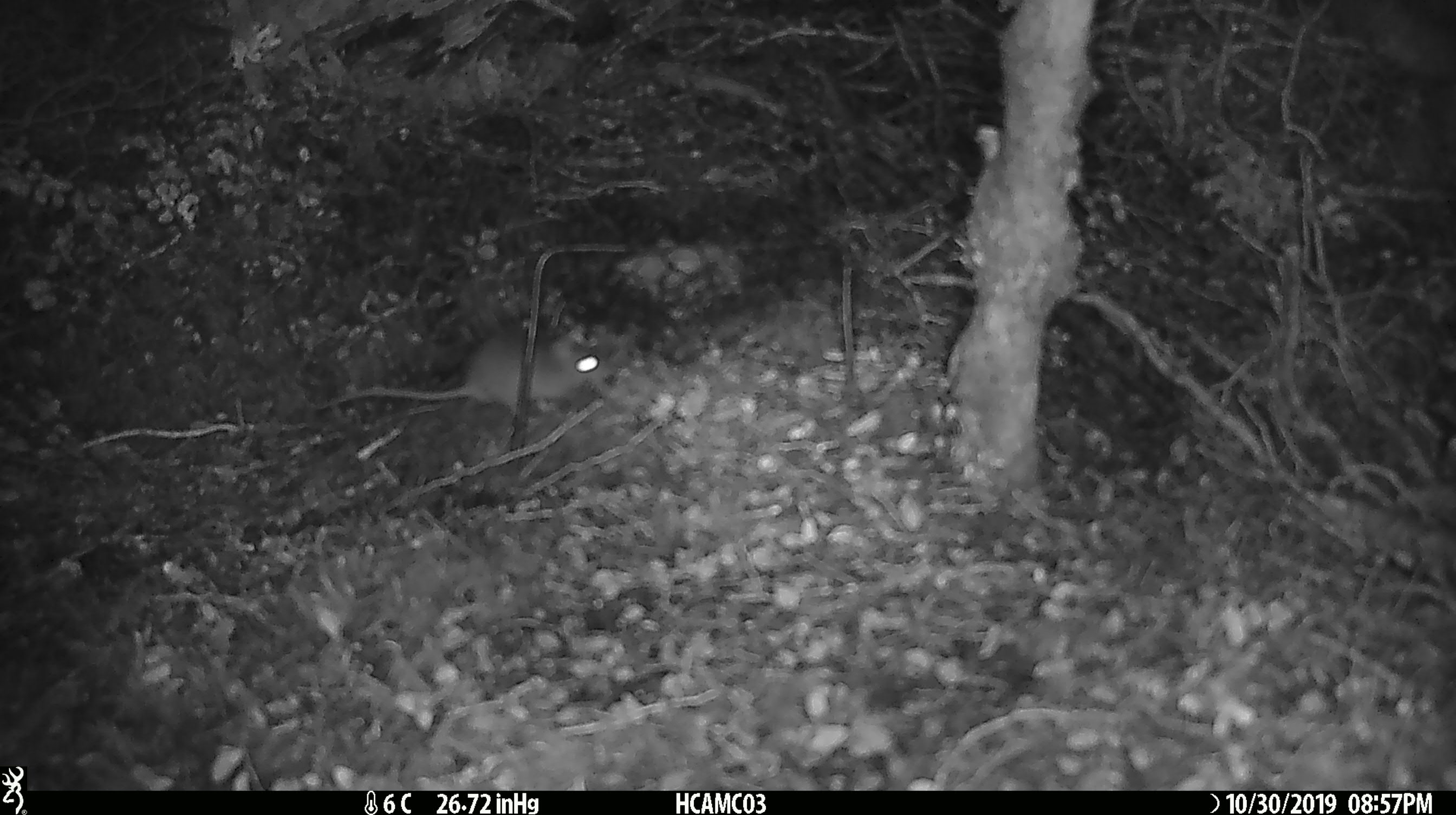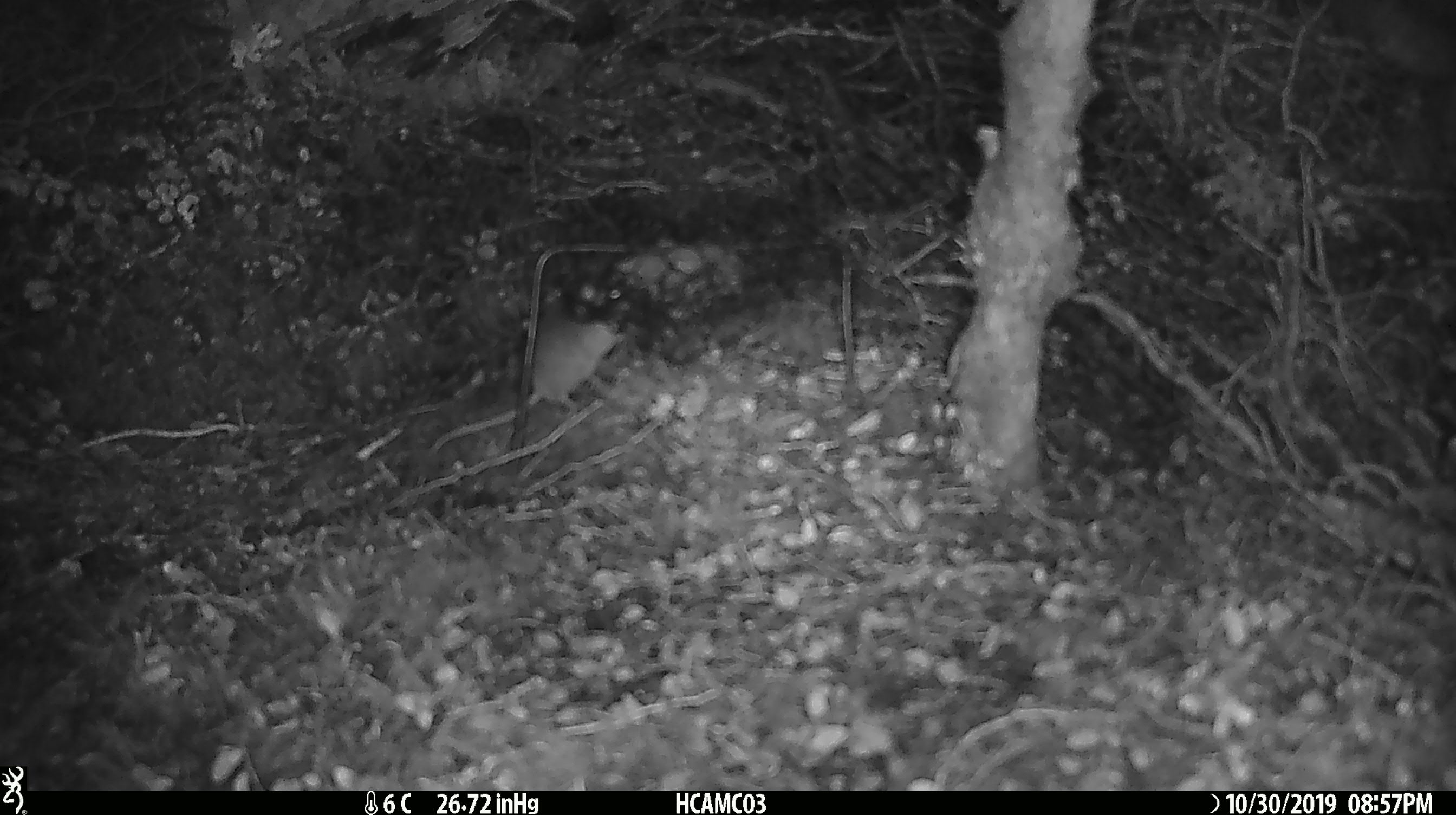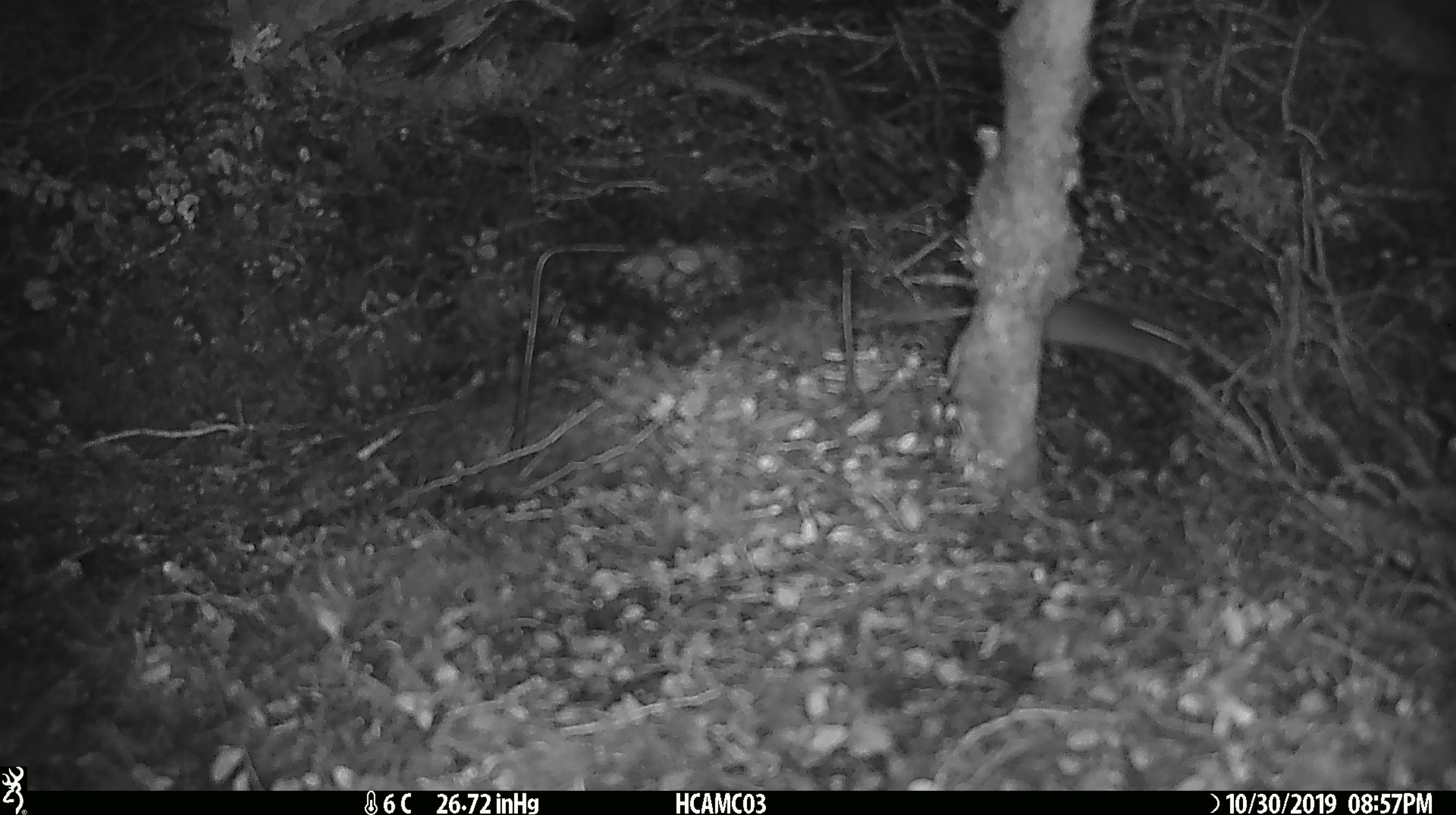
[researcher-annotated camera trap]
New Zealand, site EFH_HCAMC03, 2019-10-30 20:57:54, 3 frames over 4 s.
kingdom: Animalia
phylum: Chordata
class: Mammalia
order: Rodentia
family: Muridae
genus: Mus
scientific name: Mus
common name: mouse